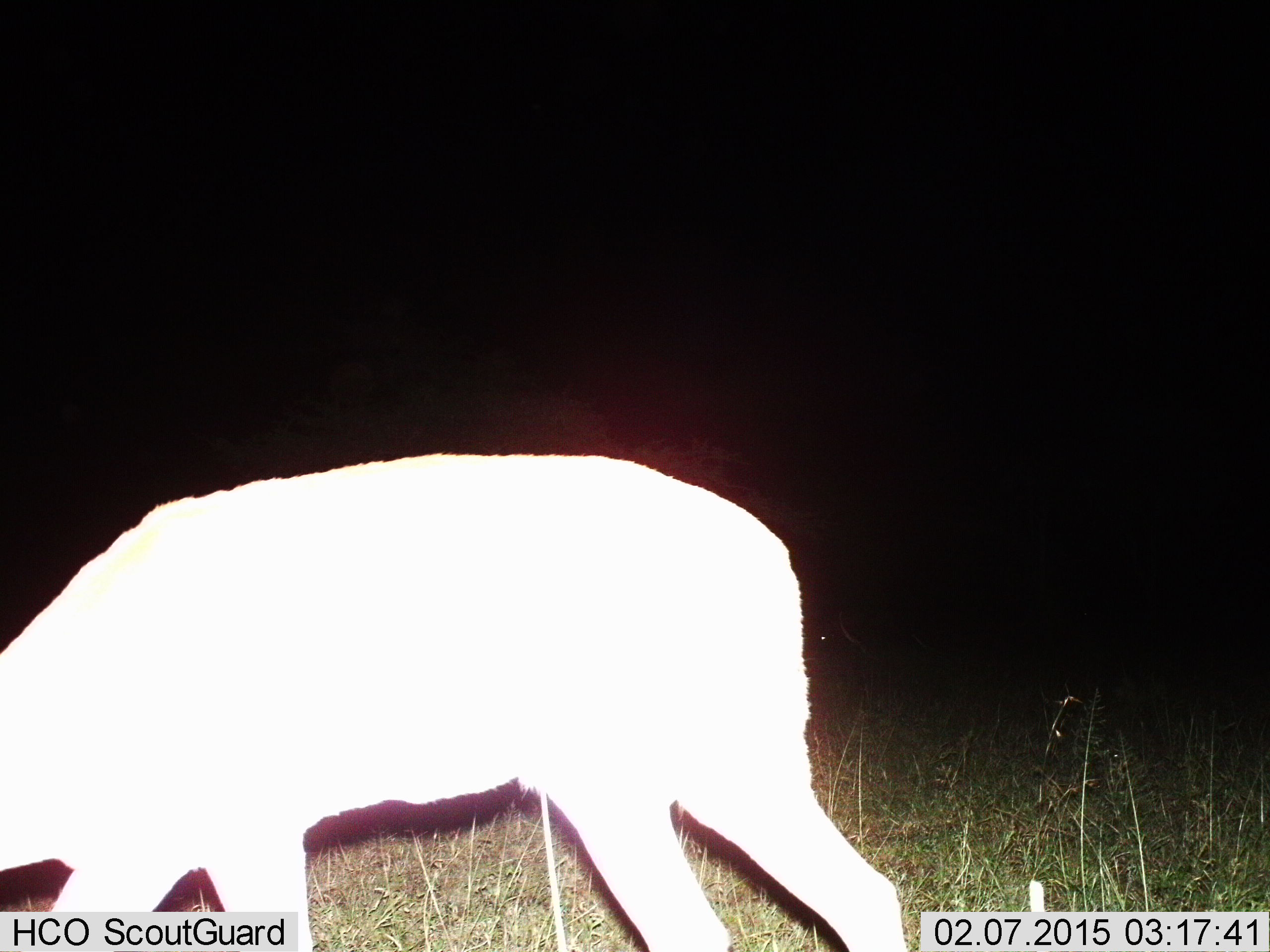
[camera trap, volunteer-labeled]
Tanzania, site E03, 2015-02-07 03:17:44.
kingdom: Animalia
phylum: Chordata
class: Mammalia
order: Artiodactyla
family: Bovidae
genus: Aepyceros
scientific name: Aepyceros melampus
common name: impala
Impala (Aepyceros melampus), count 1. Behavior (volunteer vote fractions): standing 33%, resting 0%, moving 17%, interacting 0%. Young present (vote fraction): 0%. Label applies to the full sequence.